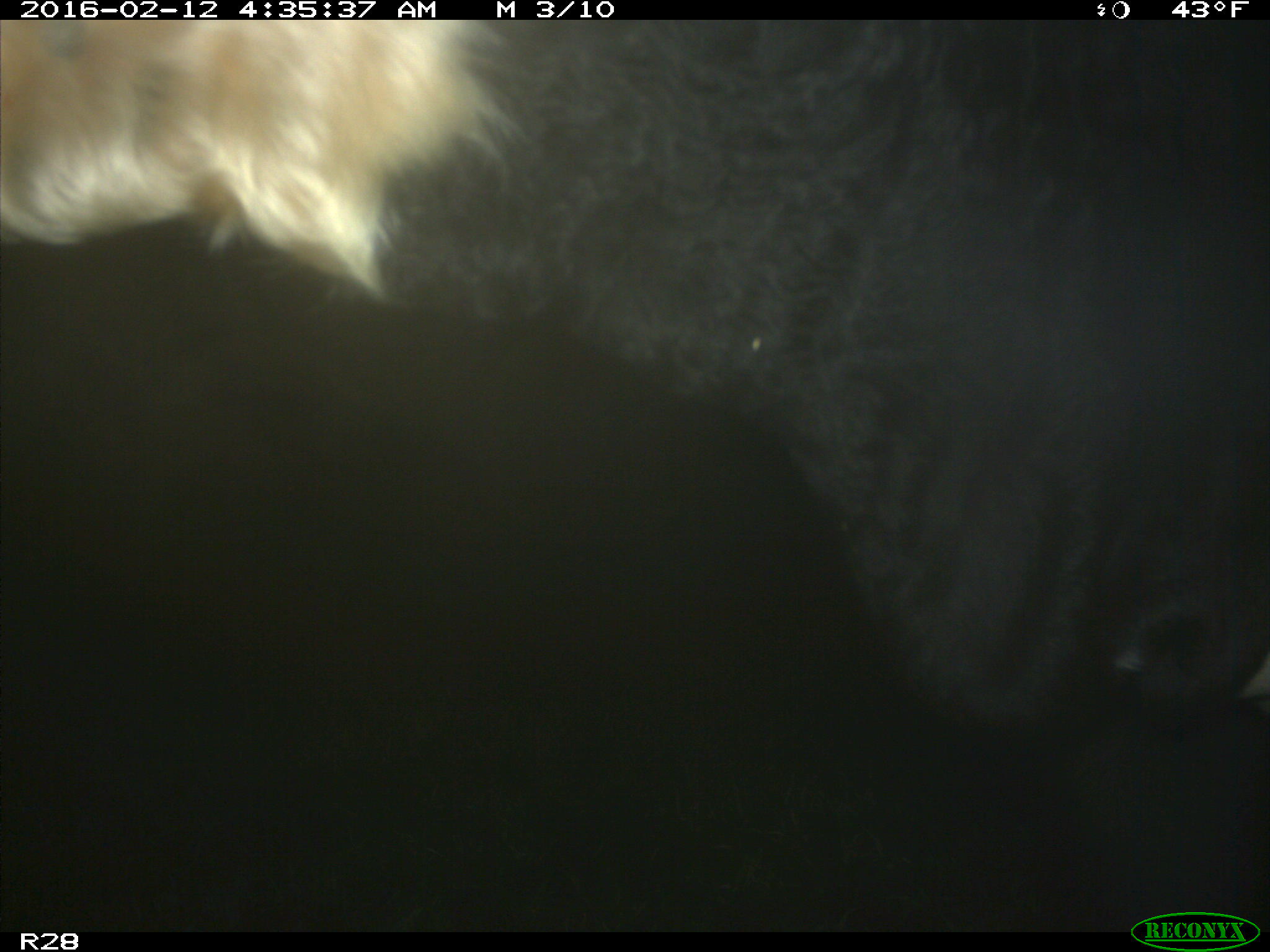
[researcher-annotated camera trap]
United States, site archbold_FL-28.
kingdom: Animalia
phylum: Chordata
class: Mammalia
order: Artiodactyla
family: Bovidae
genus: Bos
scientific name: Bos taurus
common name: domestic cow